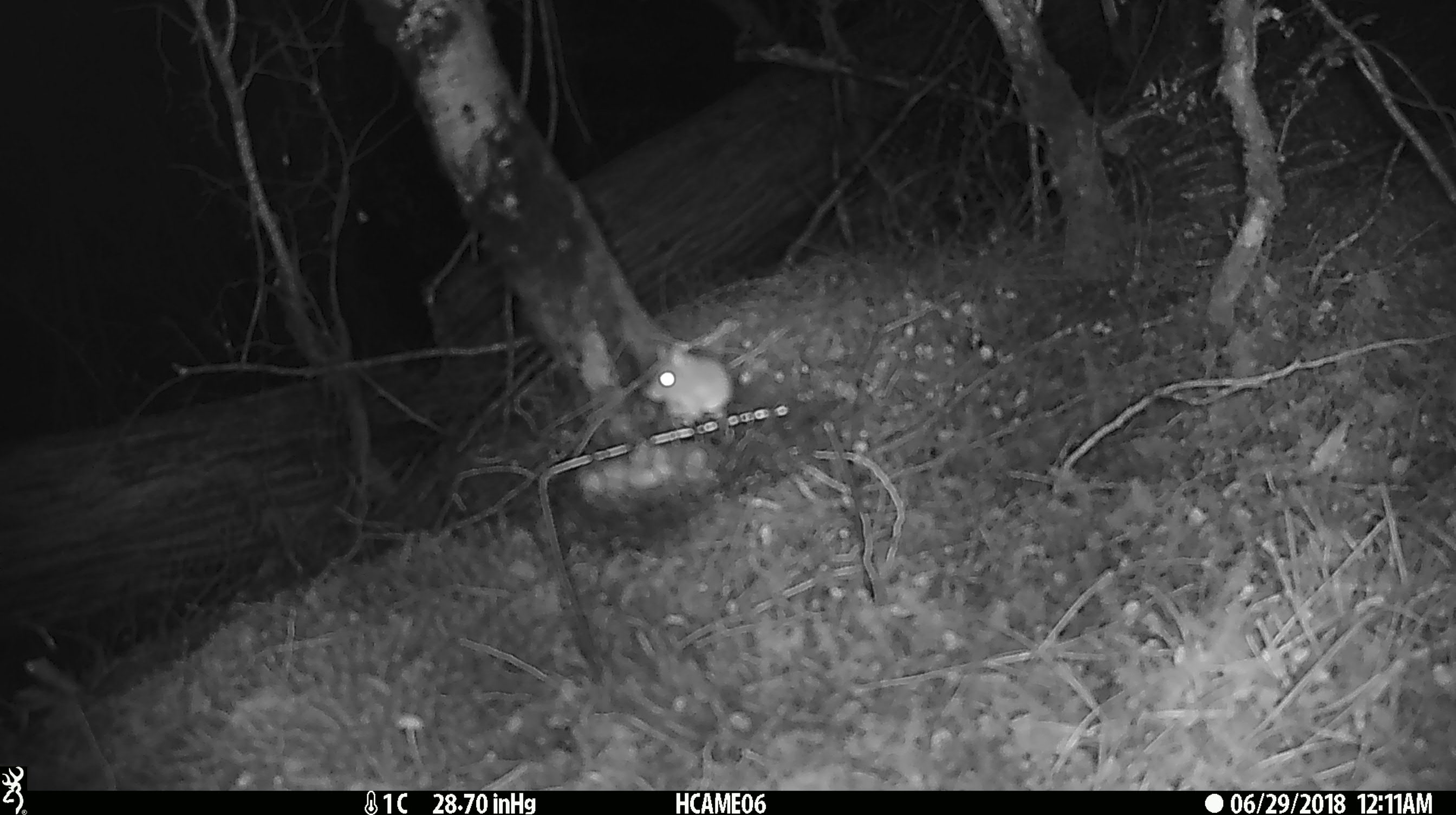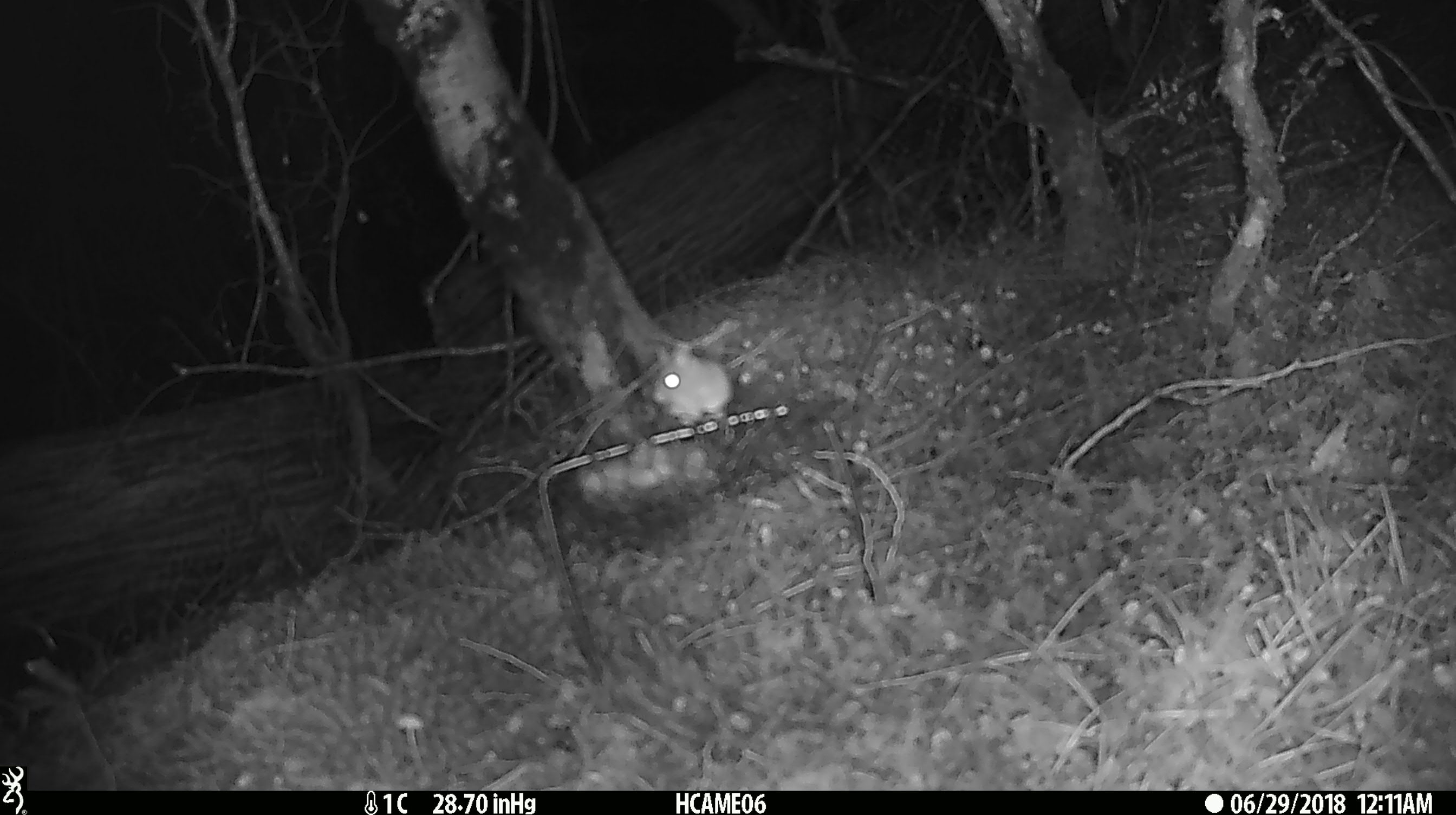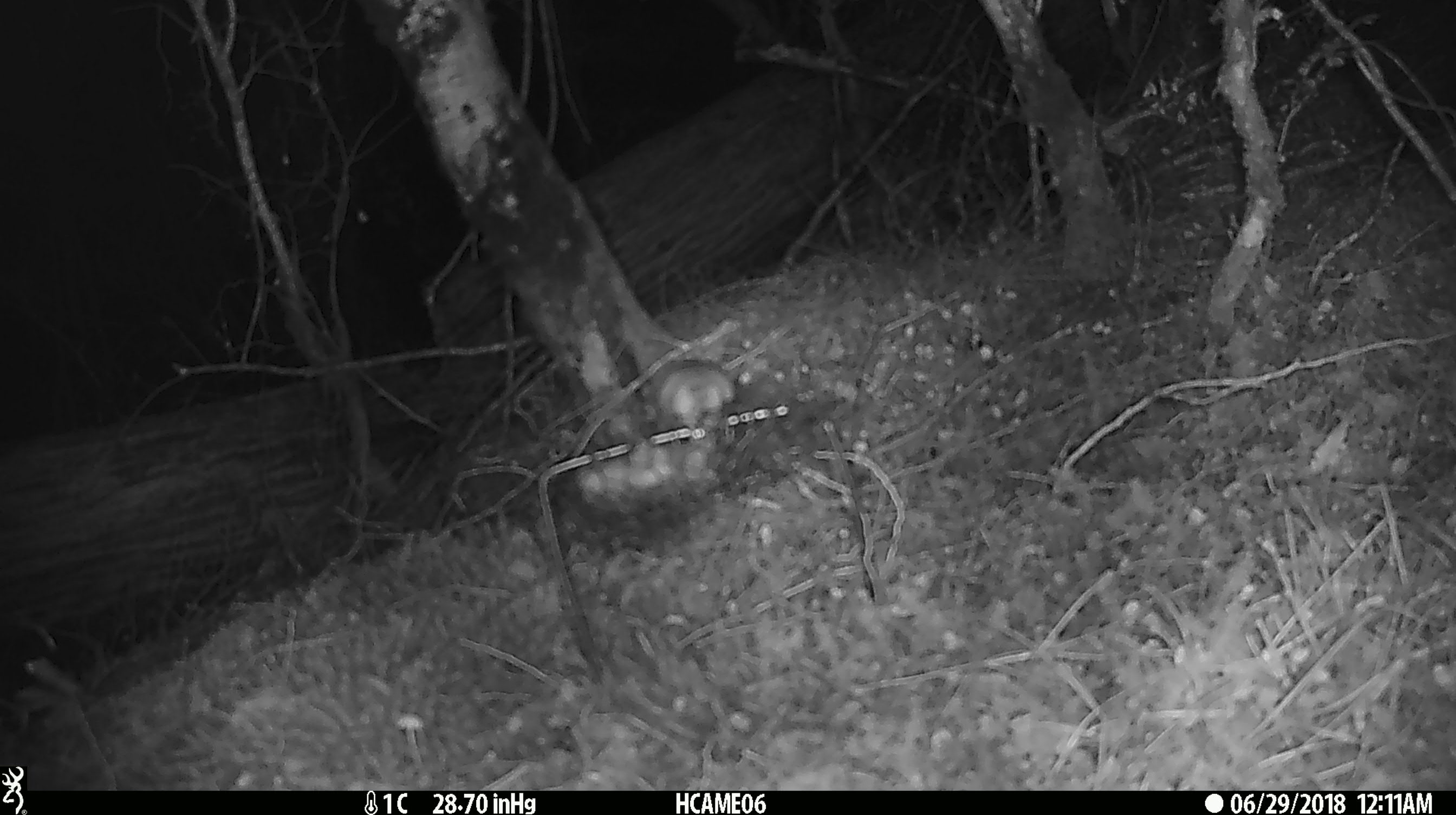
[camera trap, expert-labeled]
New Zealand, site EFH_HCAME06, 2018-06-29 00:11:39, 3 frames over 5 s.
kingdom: Animalia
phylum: Chordata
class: Mammalia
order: Rodentia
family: Muridae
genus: Mus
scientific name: Mus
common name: mouse